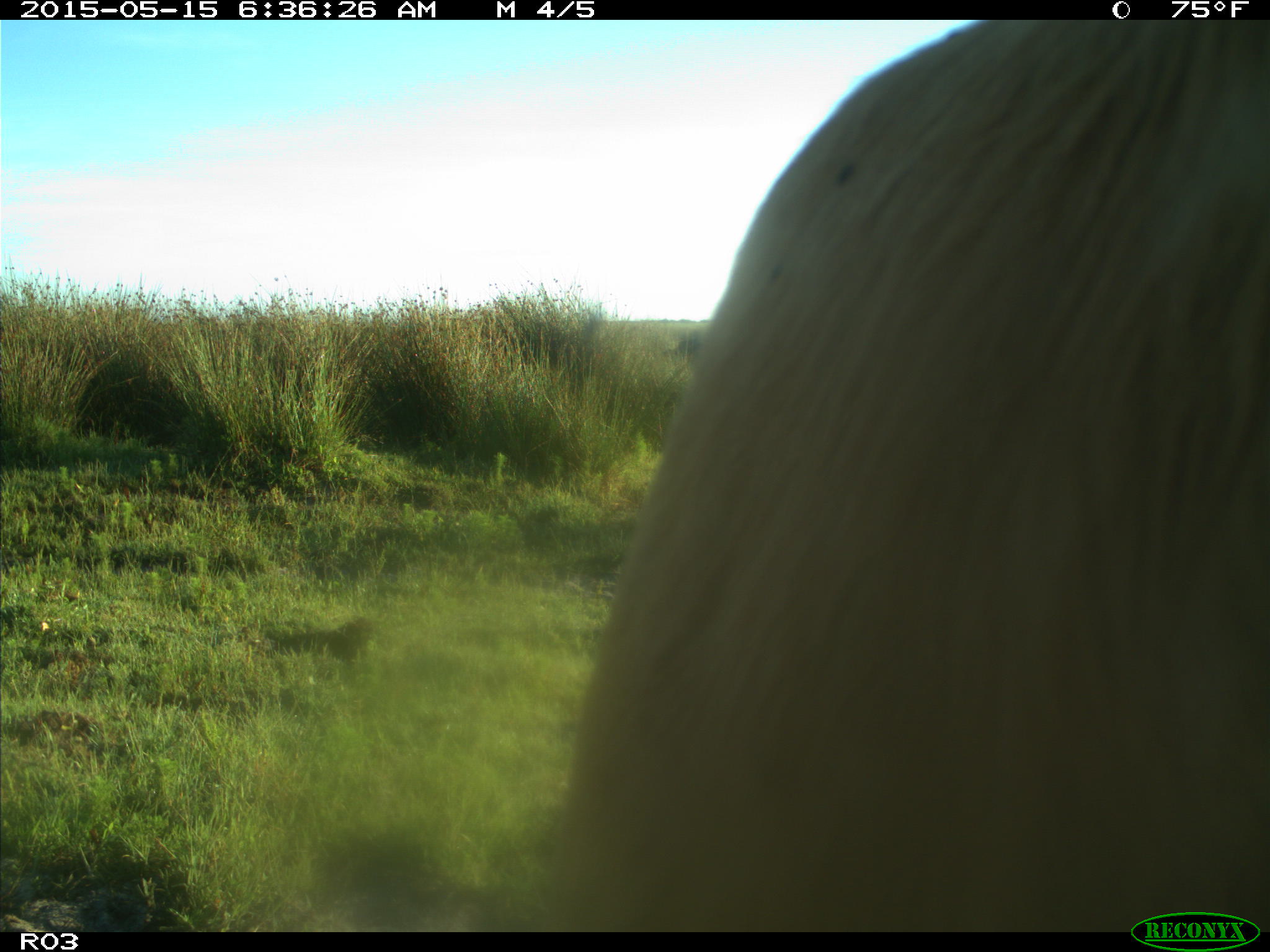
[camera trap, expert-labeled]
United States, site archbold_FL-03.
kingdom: Animalia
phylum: Chordata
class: Mammalia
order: Artiodactyla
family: Bovidae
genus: Bos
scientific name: Bos taurus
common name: domestic cow